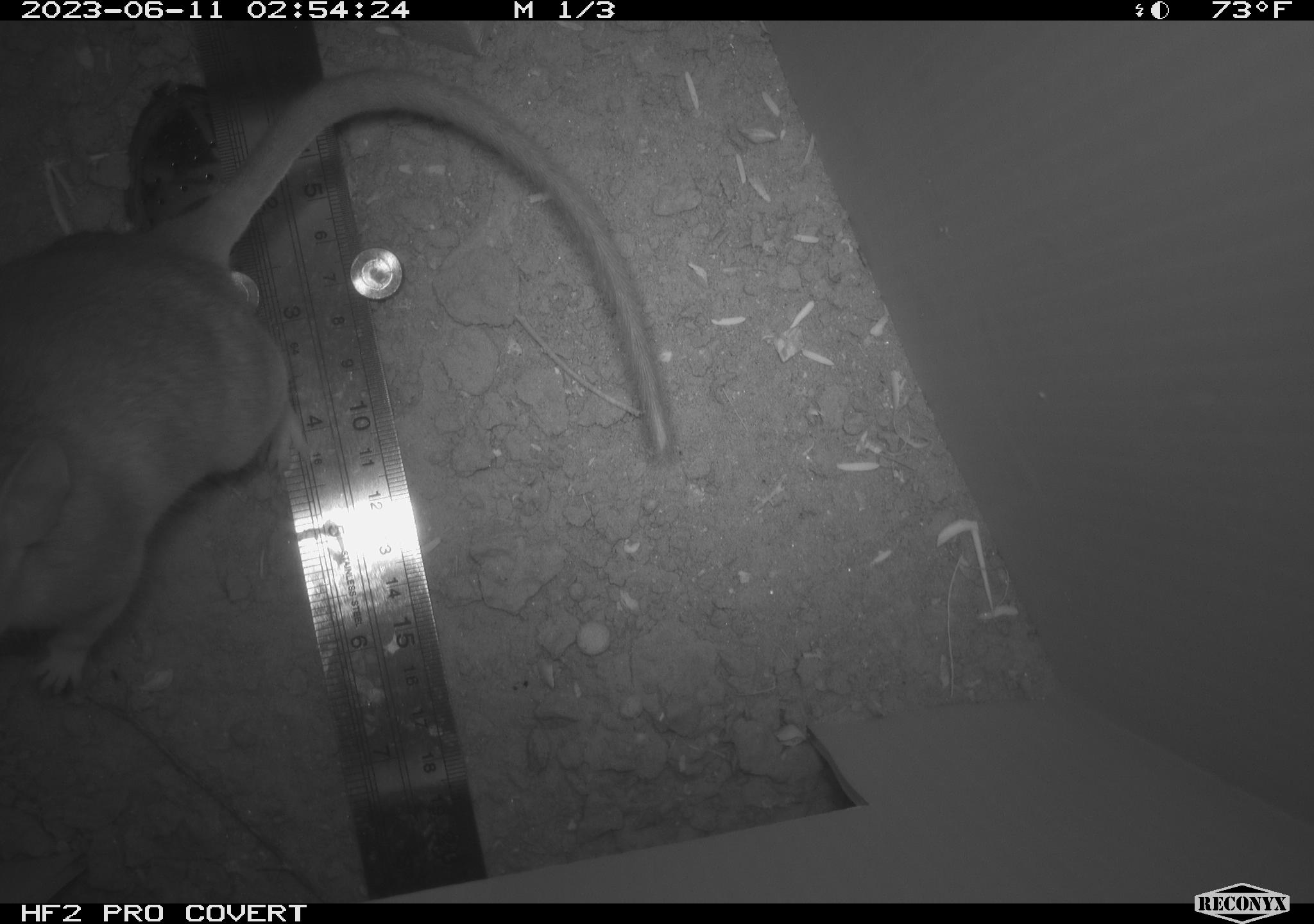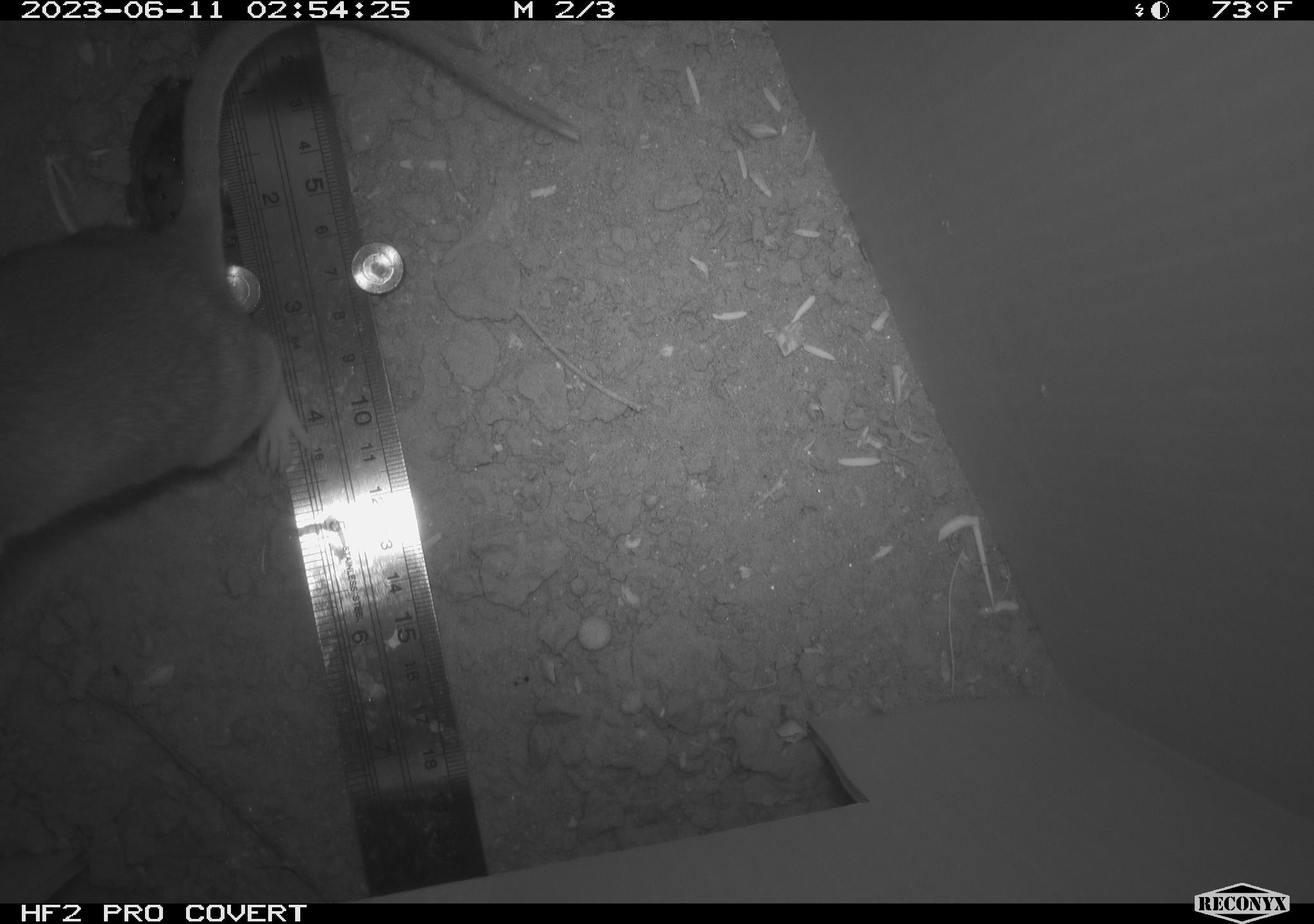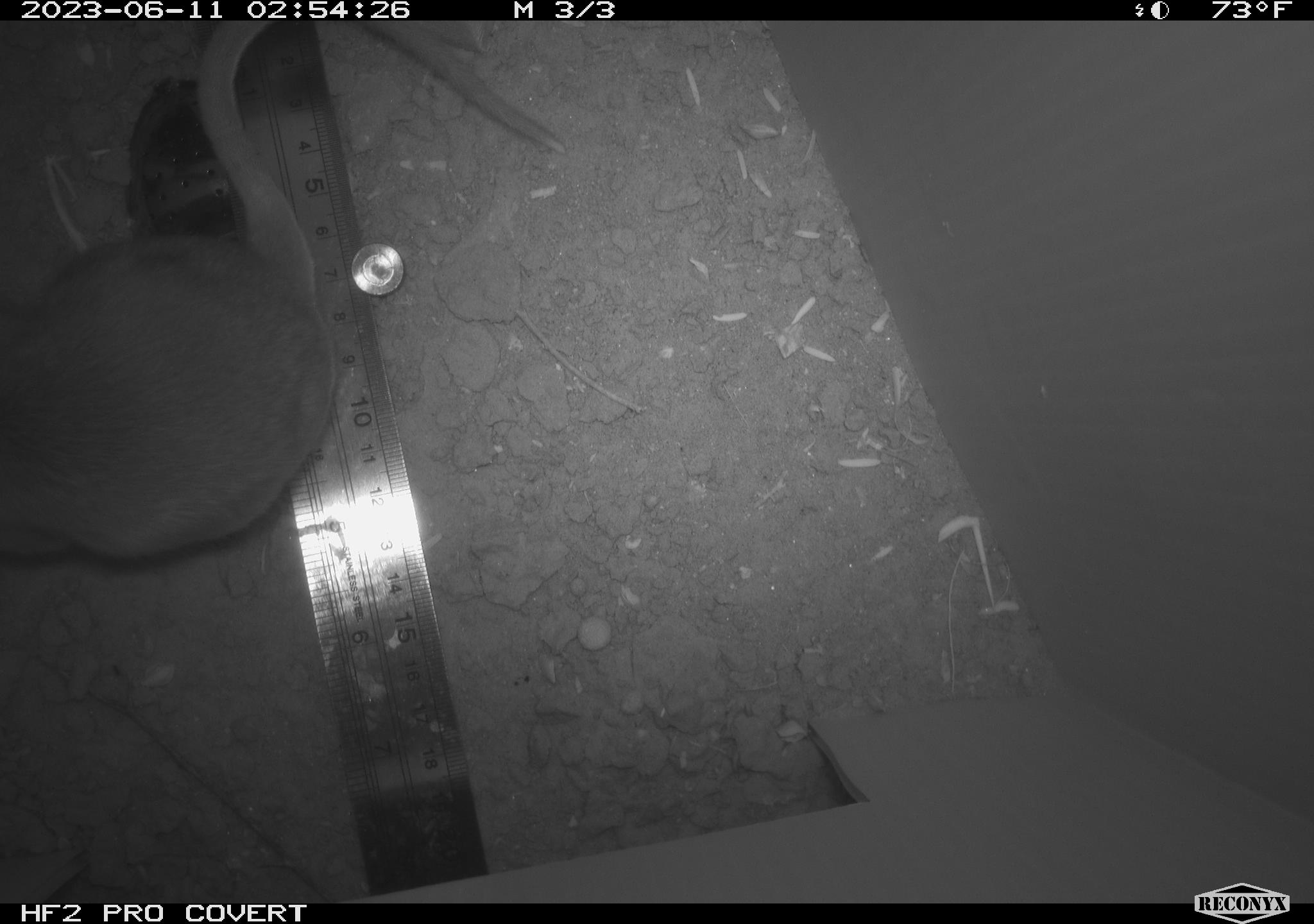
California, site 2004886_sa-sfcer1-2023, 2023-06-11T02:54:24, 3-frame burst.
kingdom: Animalia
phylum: Chordata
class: Mammalia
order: Rodentia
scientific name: Rodentia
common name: mouse species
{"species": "mouse species (Rodentia)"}